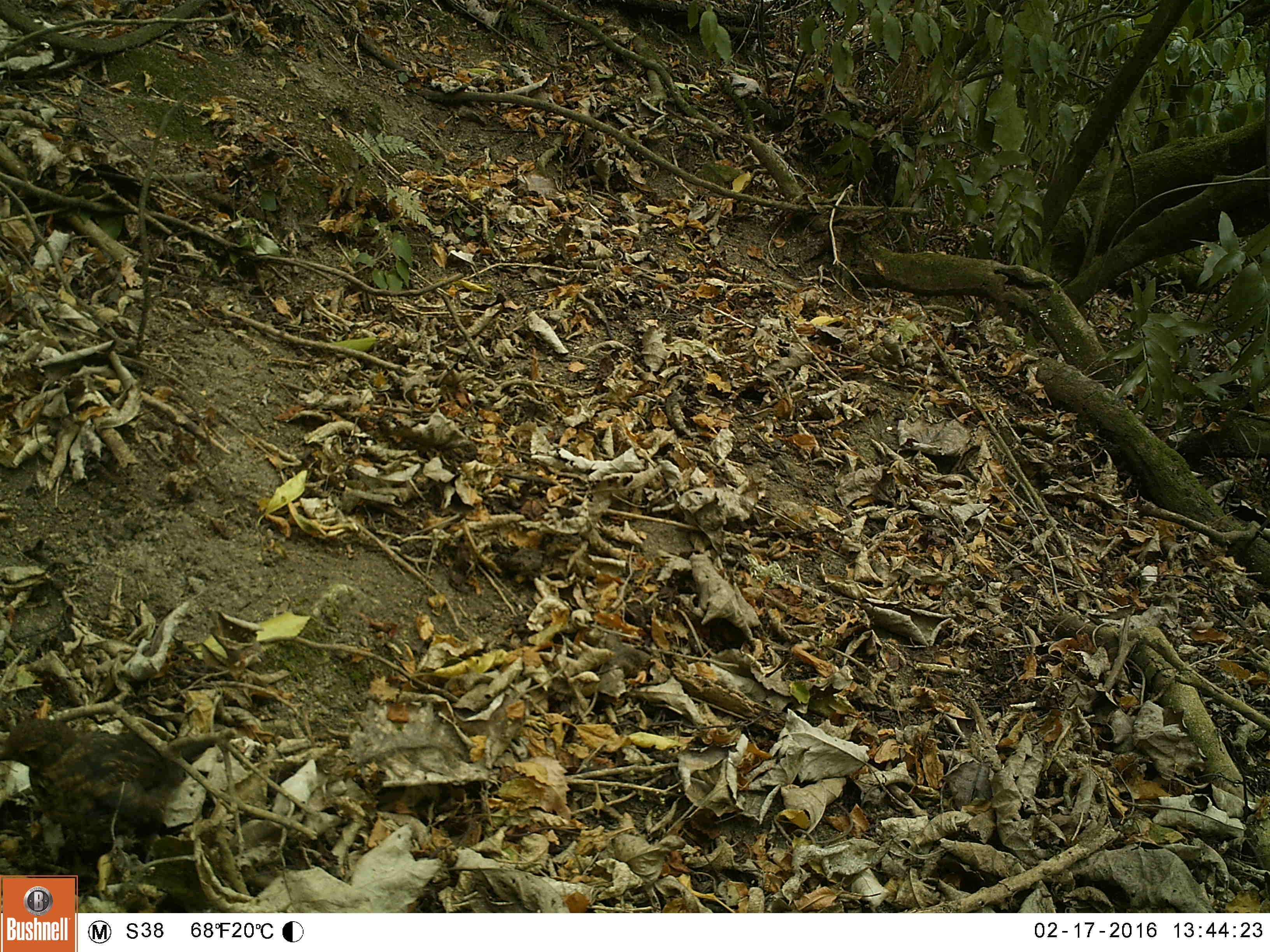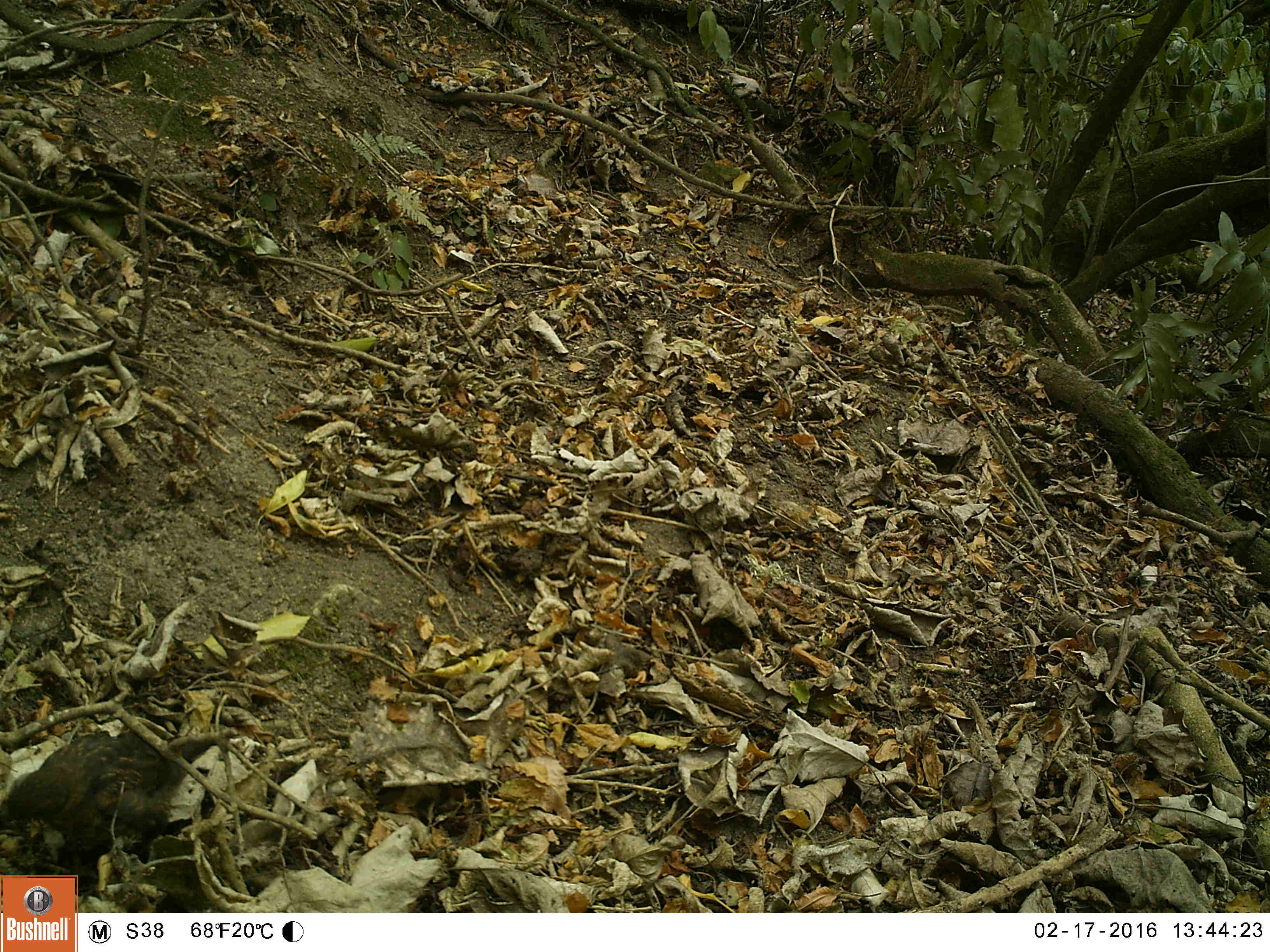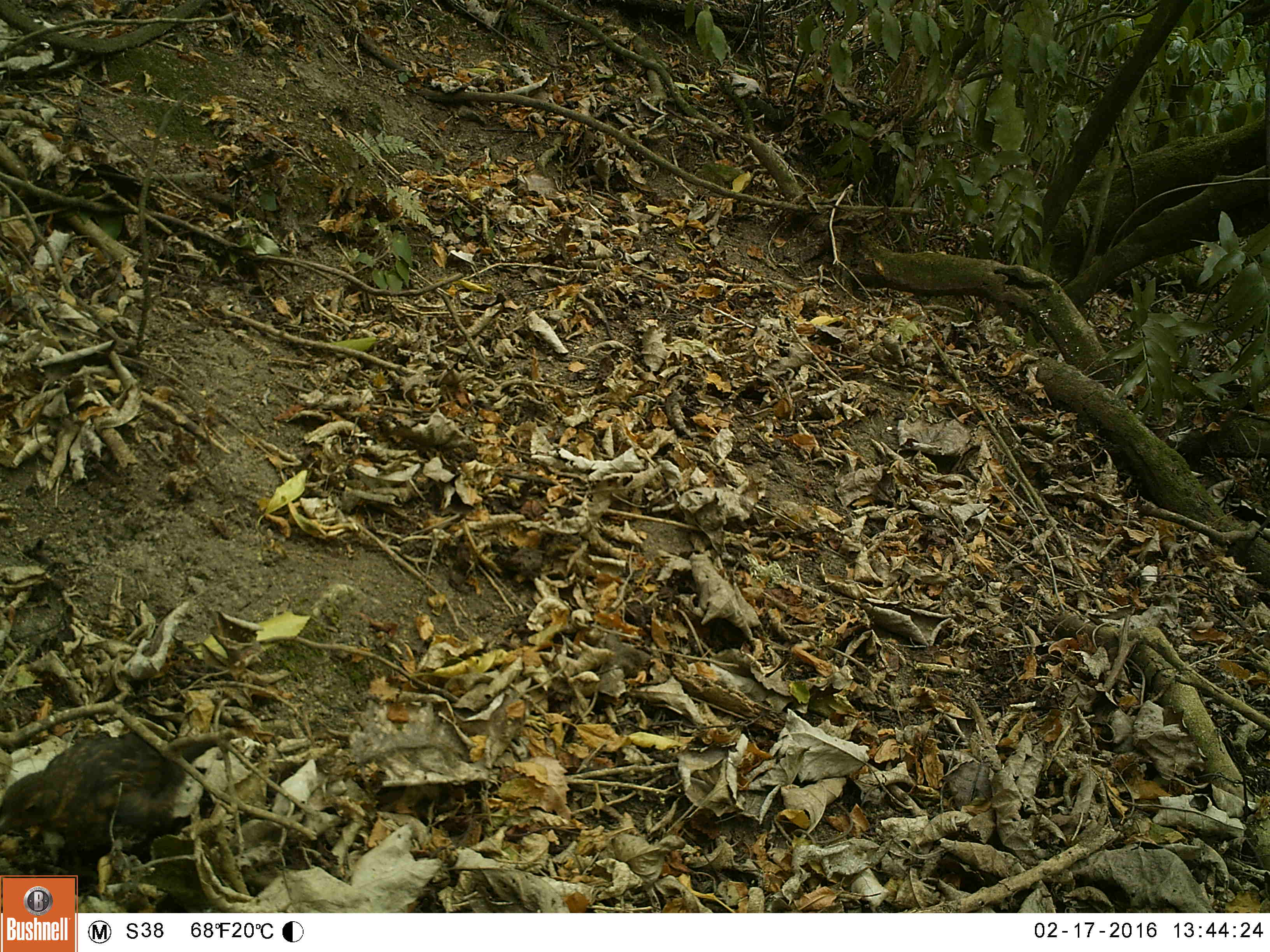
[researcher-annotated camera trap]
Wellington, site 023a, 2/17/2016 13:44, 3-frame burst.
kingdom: Animalia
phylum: Chordata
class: Aves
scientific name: Aves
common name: bird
Bird (Aves).